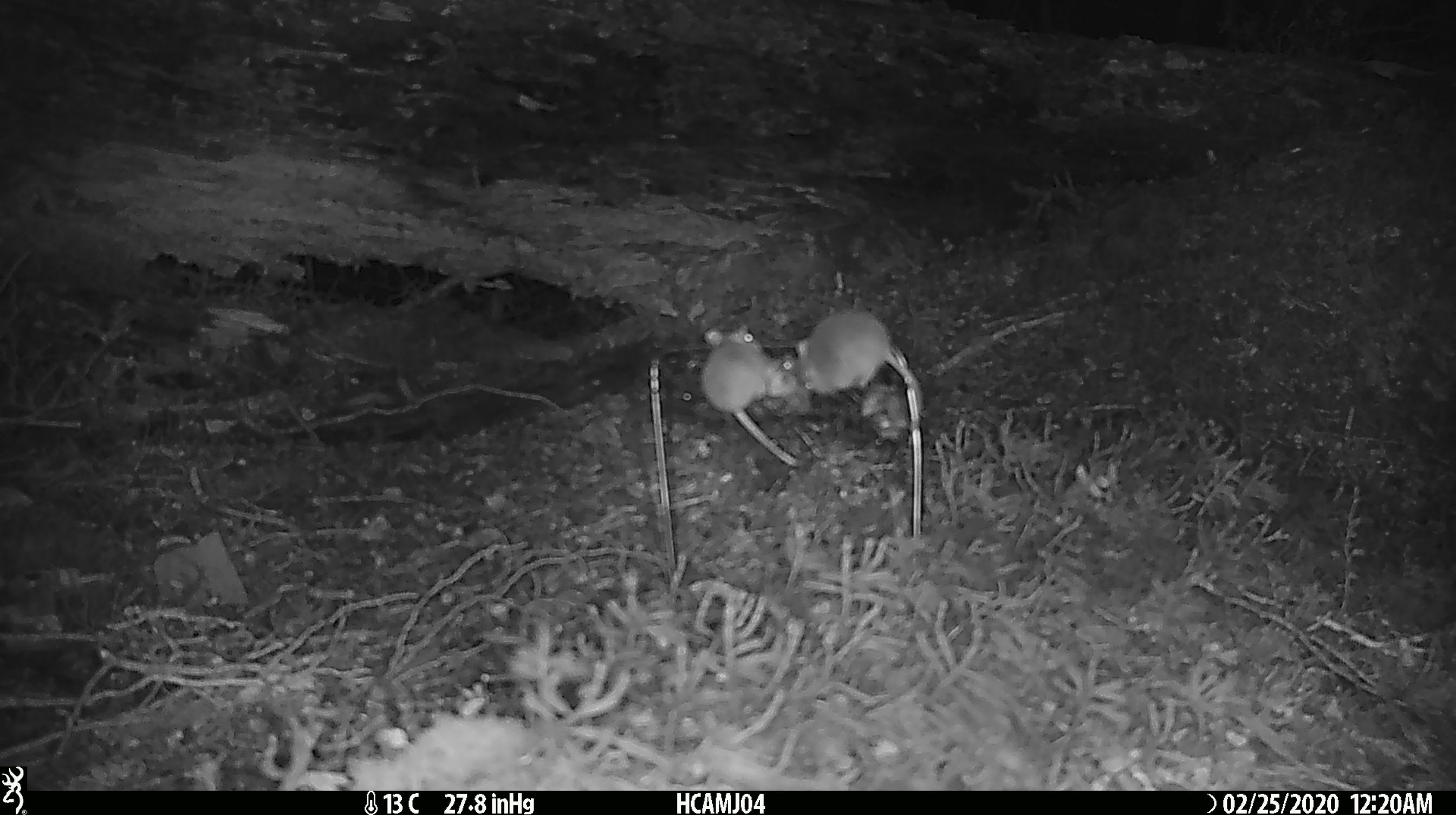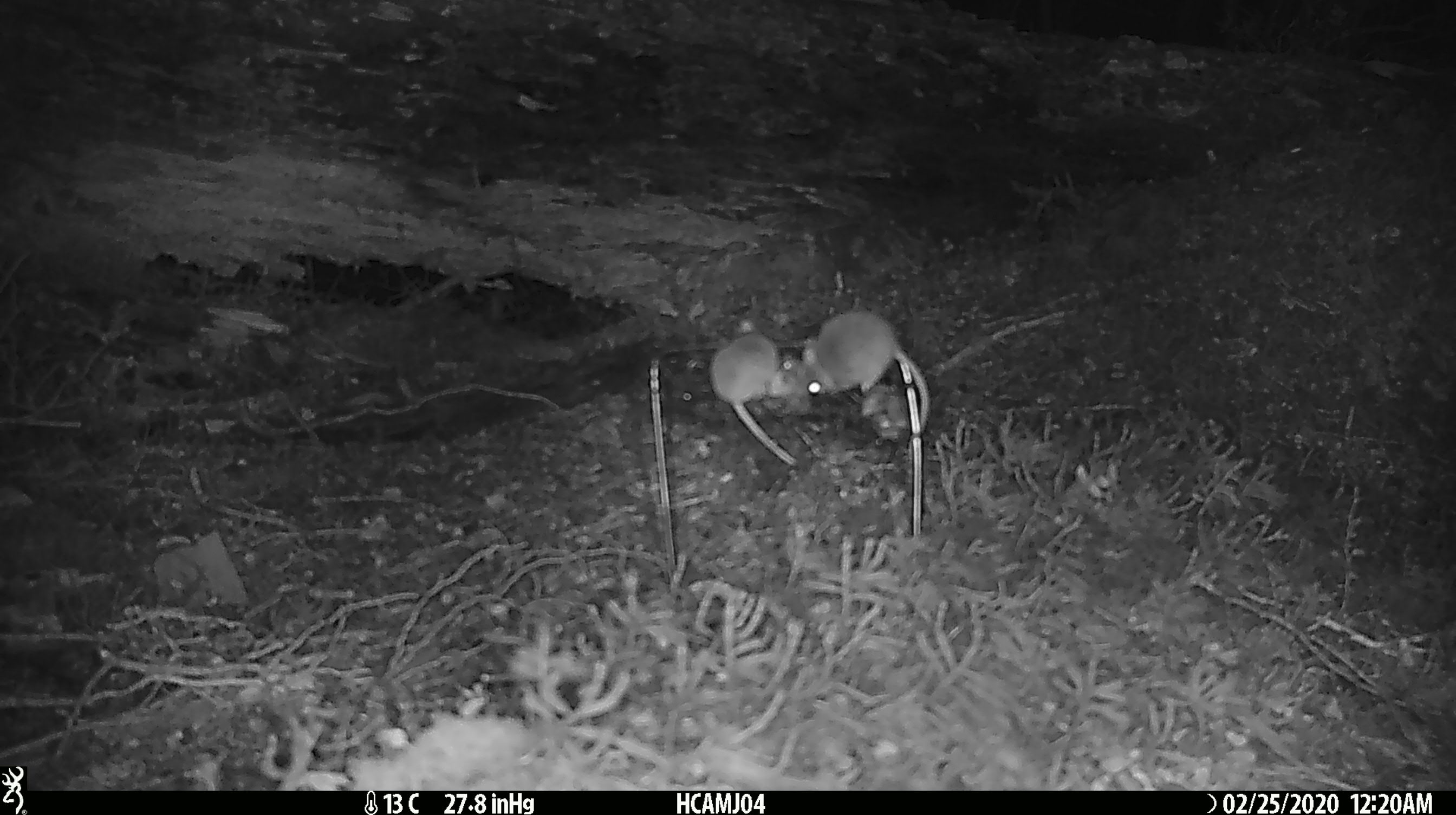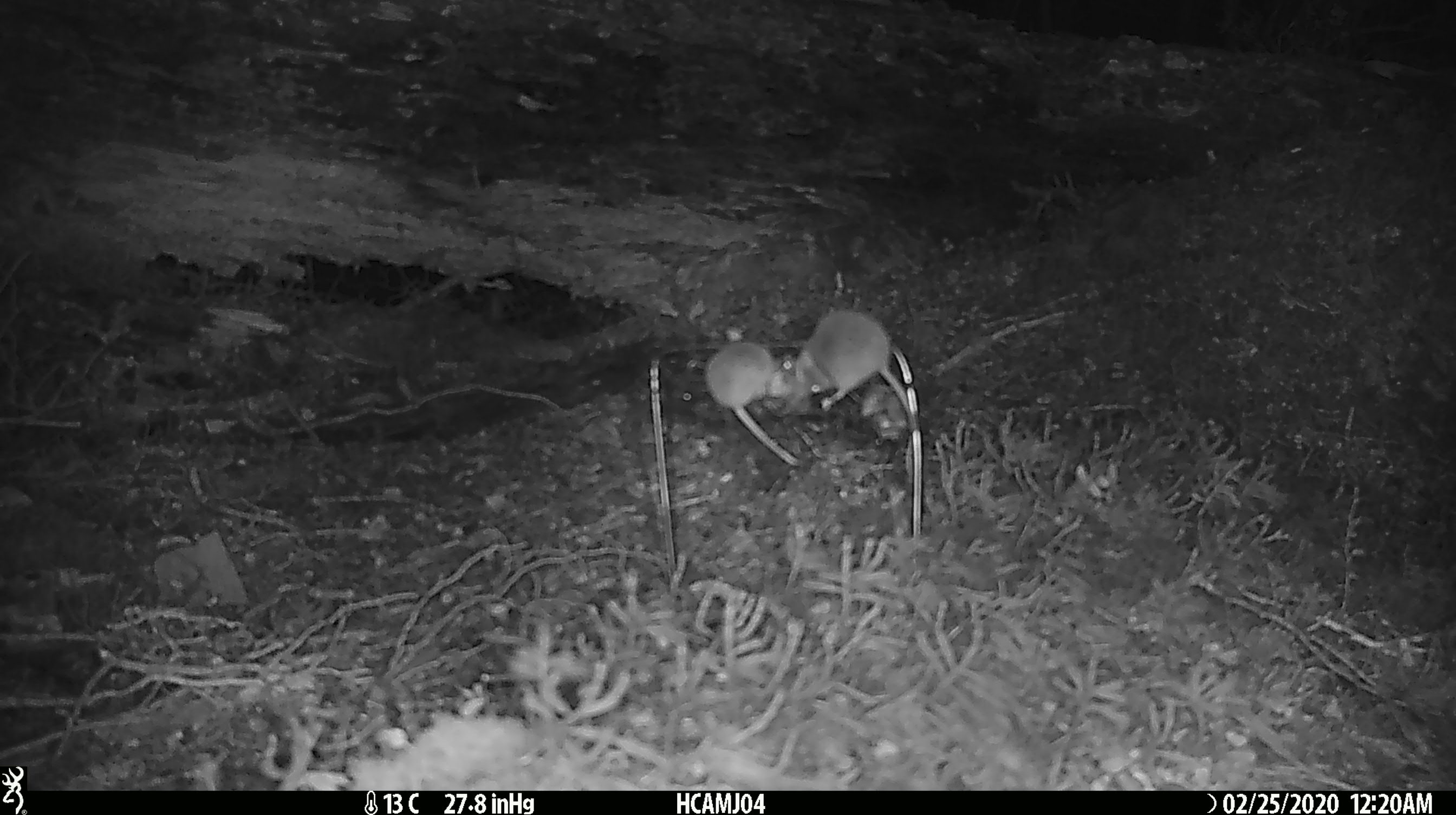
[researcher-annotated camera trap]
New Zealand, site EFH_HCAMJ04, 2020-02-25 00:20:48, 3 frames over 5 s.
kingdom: Animalia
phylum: Chordata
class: Mammalia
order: Rodentia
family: Muridae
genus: Mus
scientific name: Mus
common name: mouse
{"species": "mouse (Mus)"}